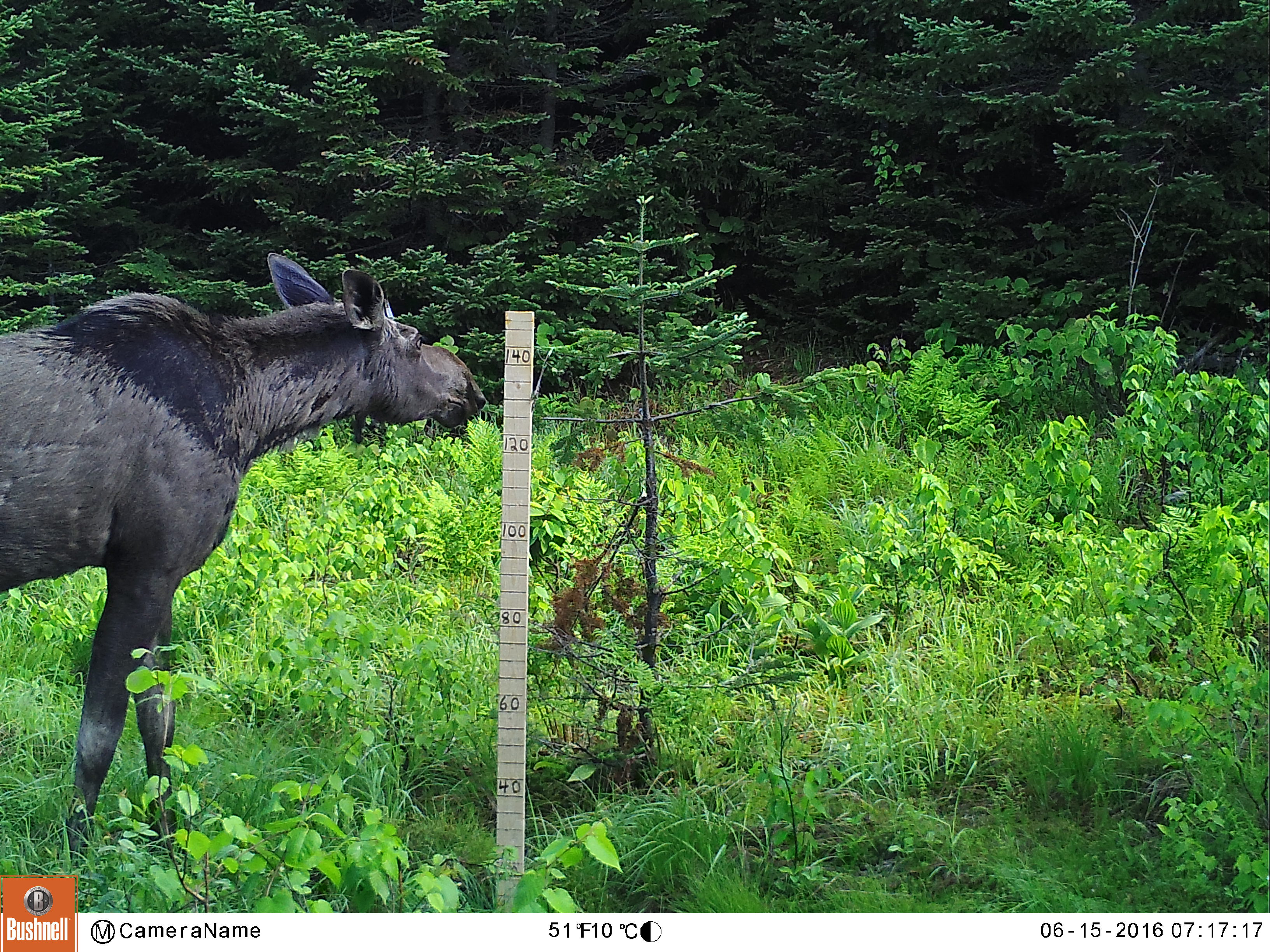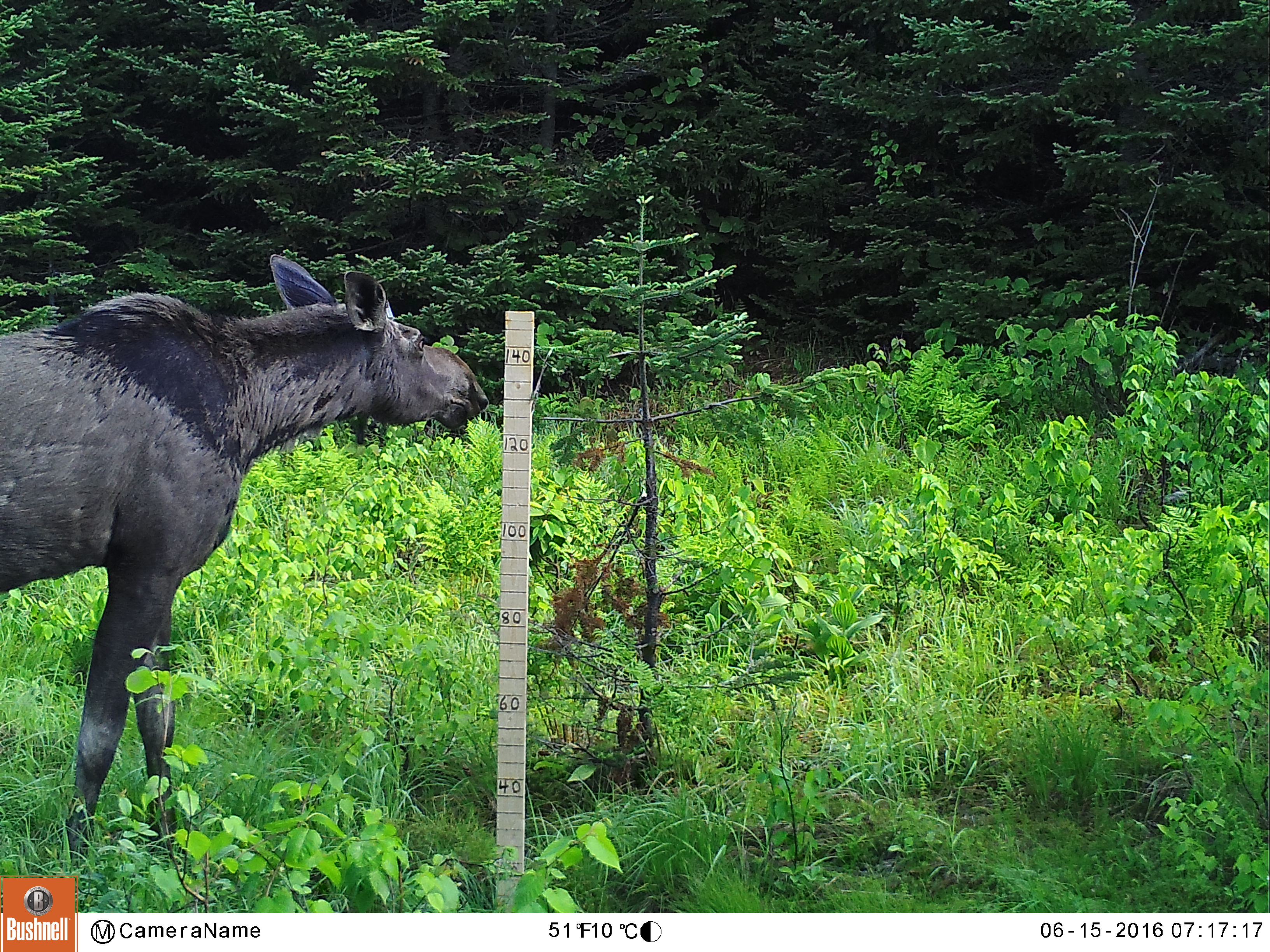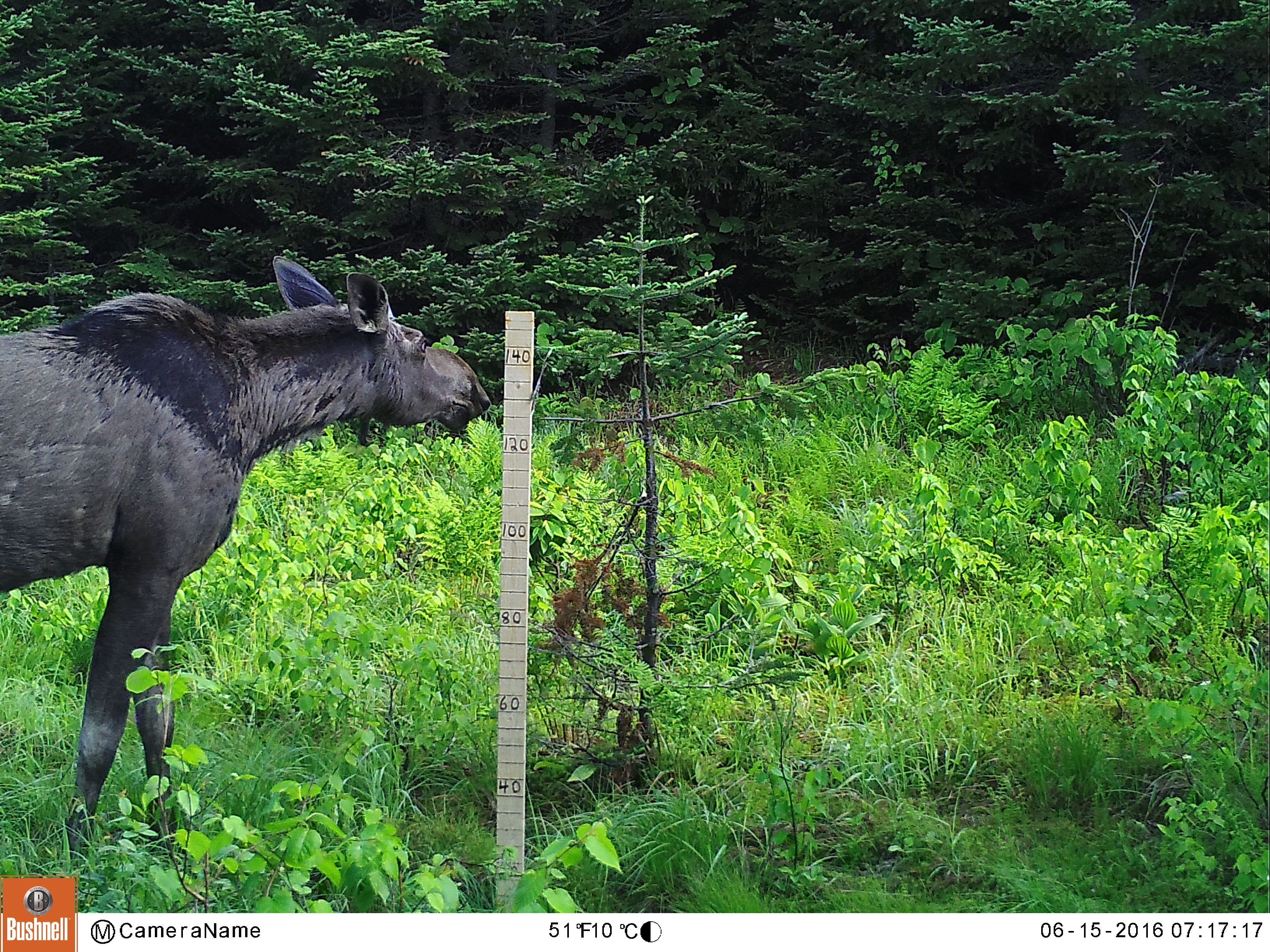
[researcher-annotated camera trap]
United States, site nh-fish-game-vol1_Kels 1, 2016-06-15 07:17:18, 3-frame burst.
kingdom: Animalia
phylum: Chordata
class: Mammalia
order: Artiodactyla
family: Cervidae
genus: Alces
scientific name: Alces alces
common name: moose